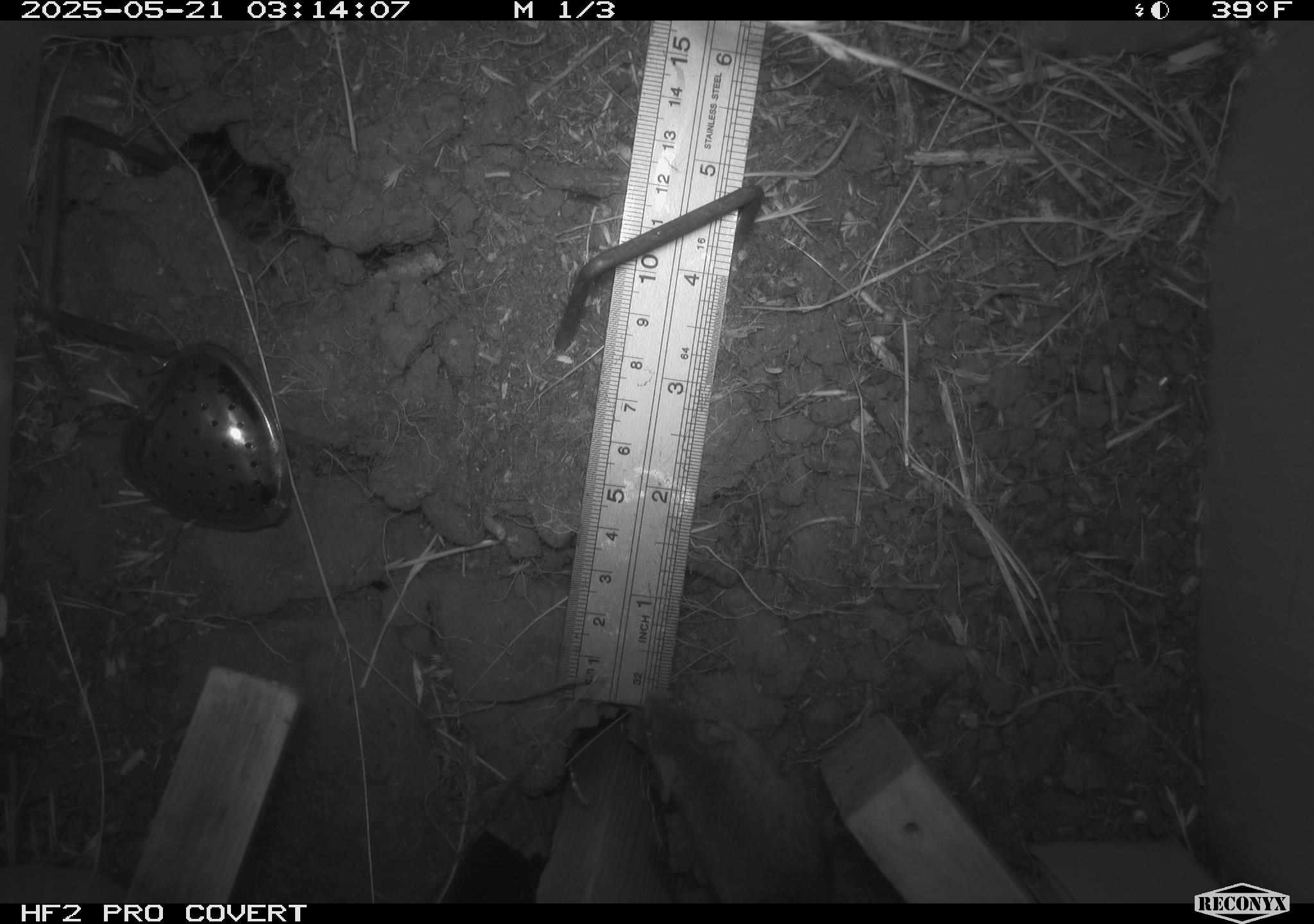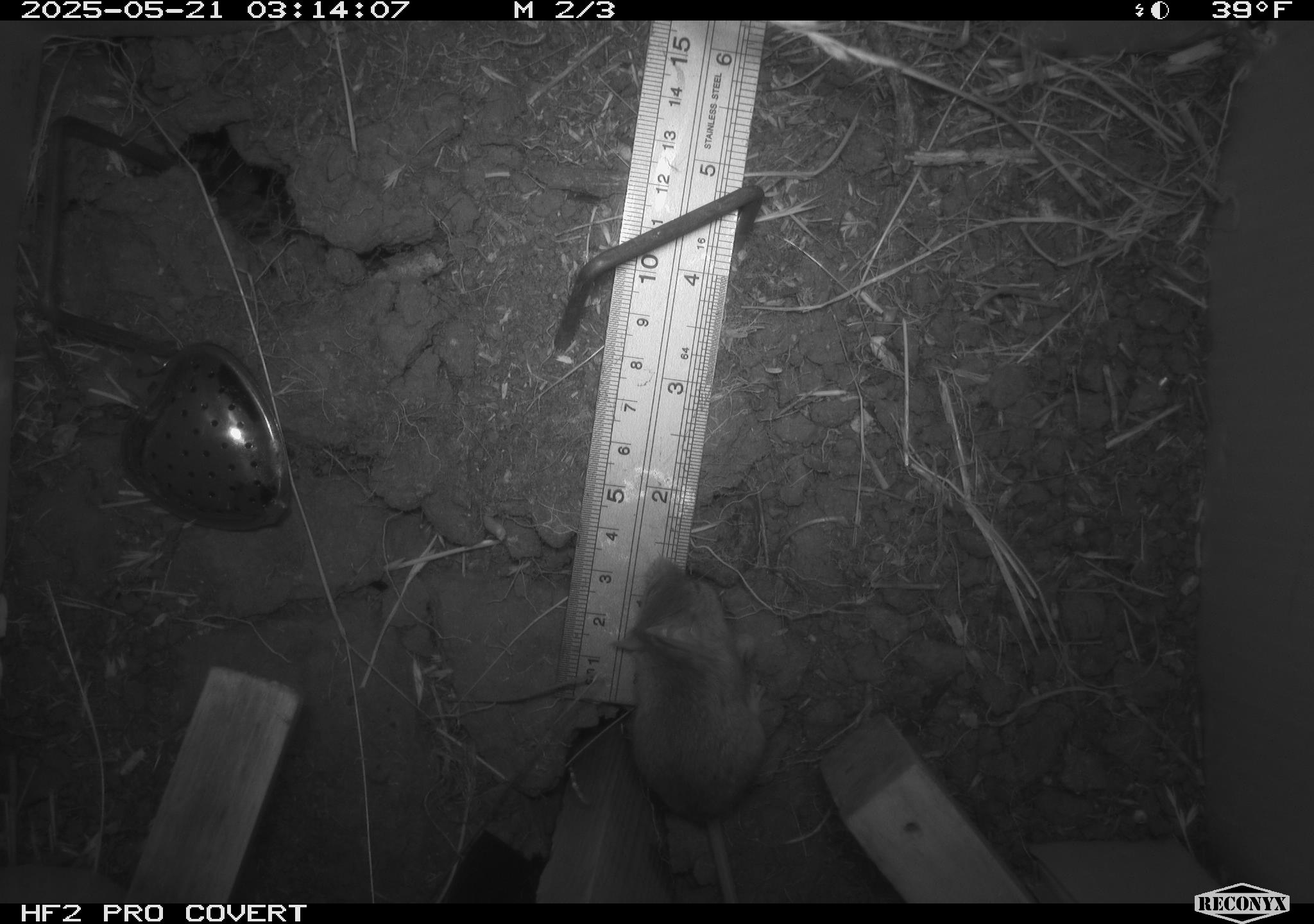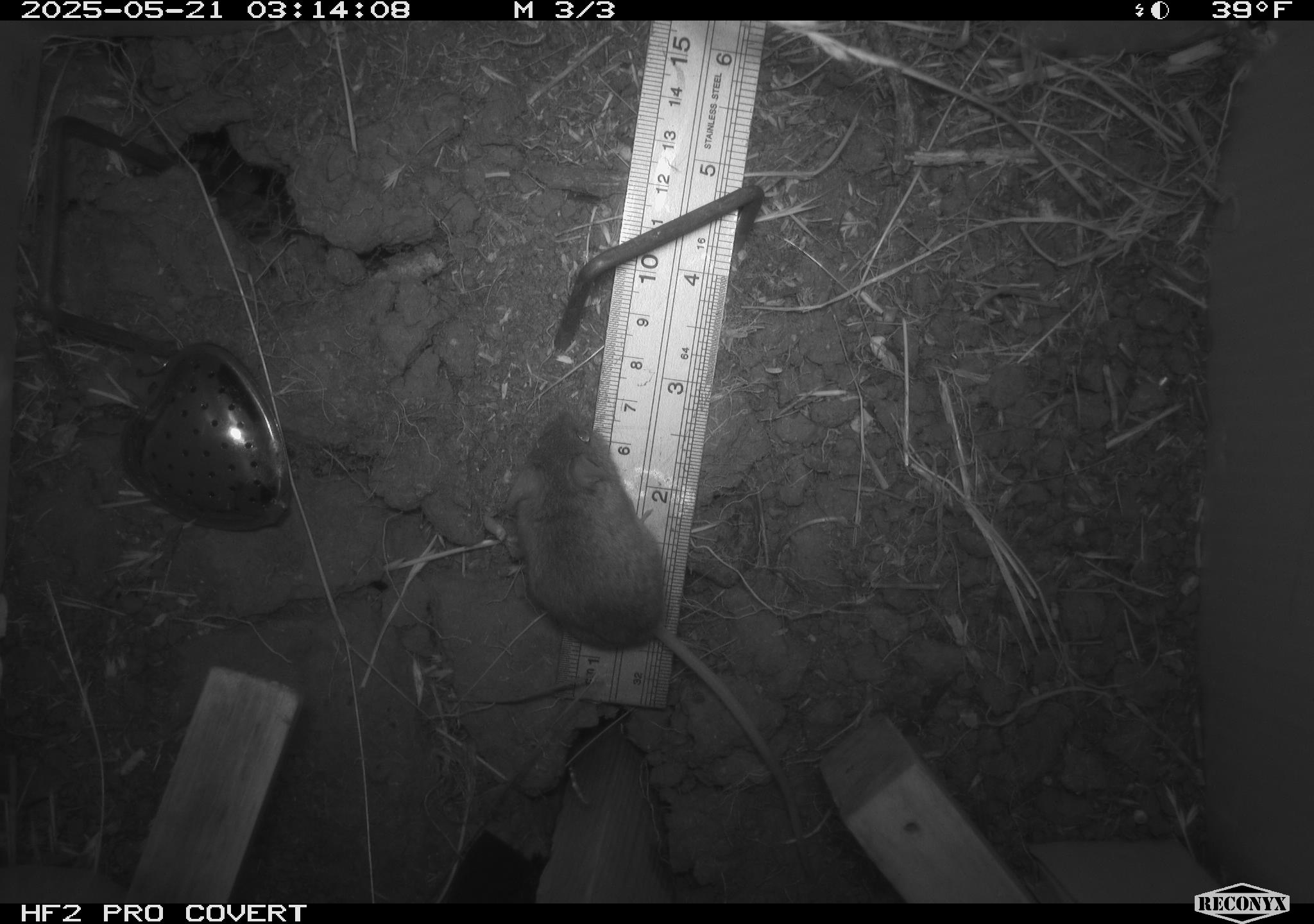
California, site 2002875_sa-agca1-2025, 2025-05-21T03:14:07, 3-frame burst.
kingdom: Animalia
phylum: Chordata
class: Mammalia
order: Rodentia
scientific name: Rodentia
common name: mouse species